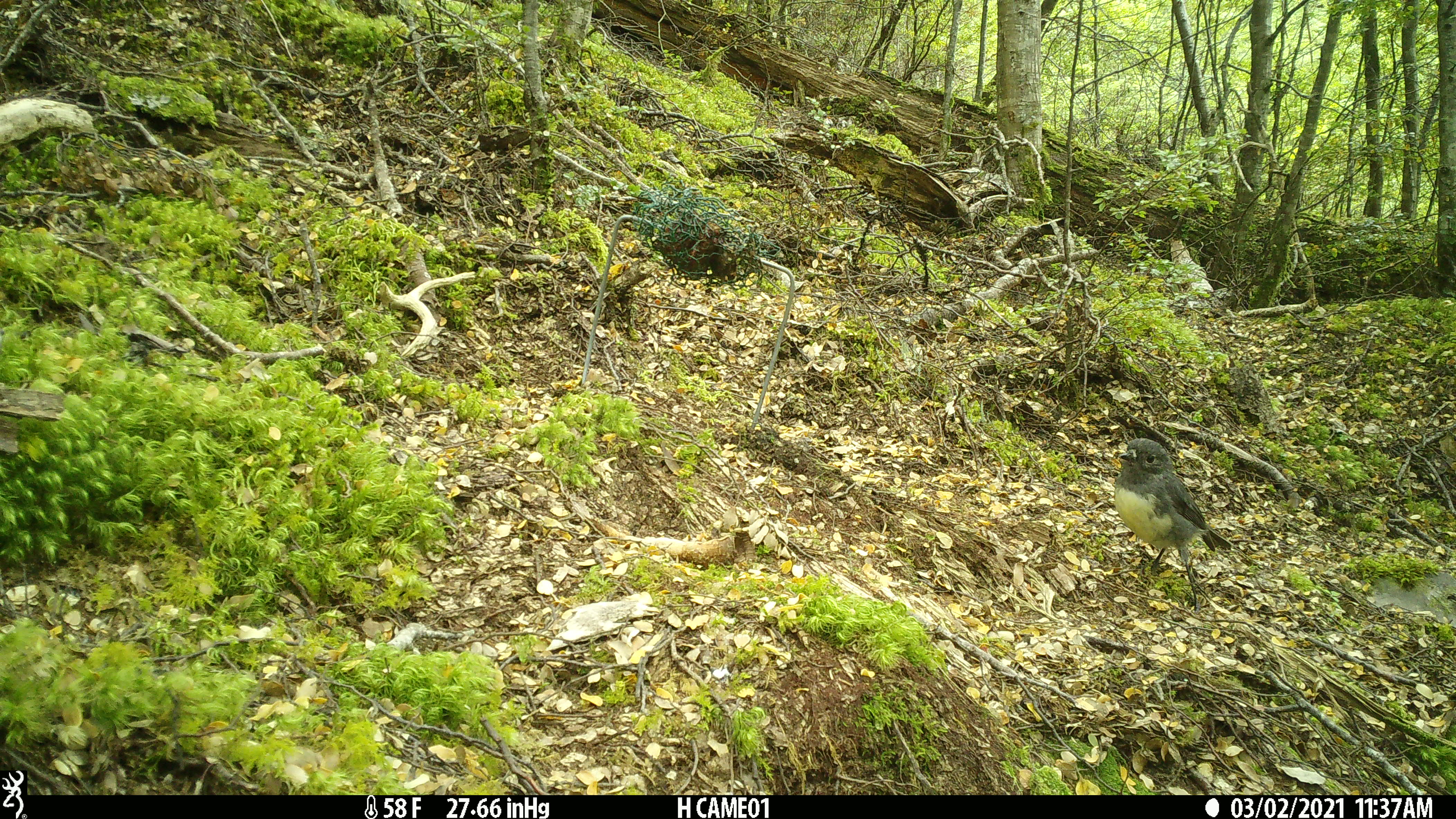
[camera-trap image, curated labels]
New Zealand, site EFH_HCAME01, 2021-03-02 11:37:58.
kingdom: Animalia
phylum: Chordata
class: Aves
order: Passeriformes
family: Petroicidae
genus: Petroica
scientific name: Petroica australis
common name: new zealand robin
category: robin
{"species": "robin (new zealand robin) (Petroica australis)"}